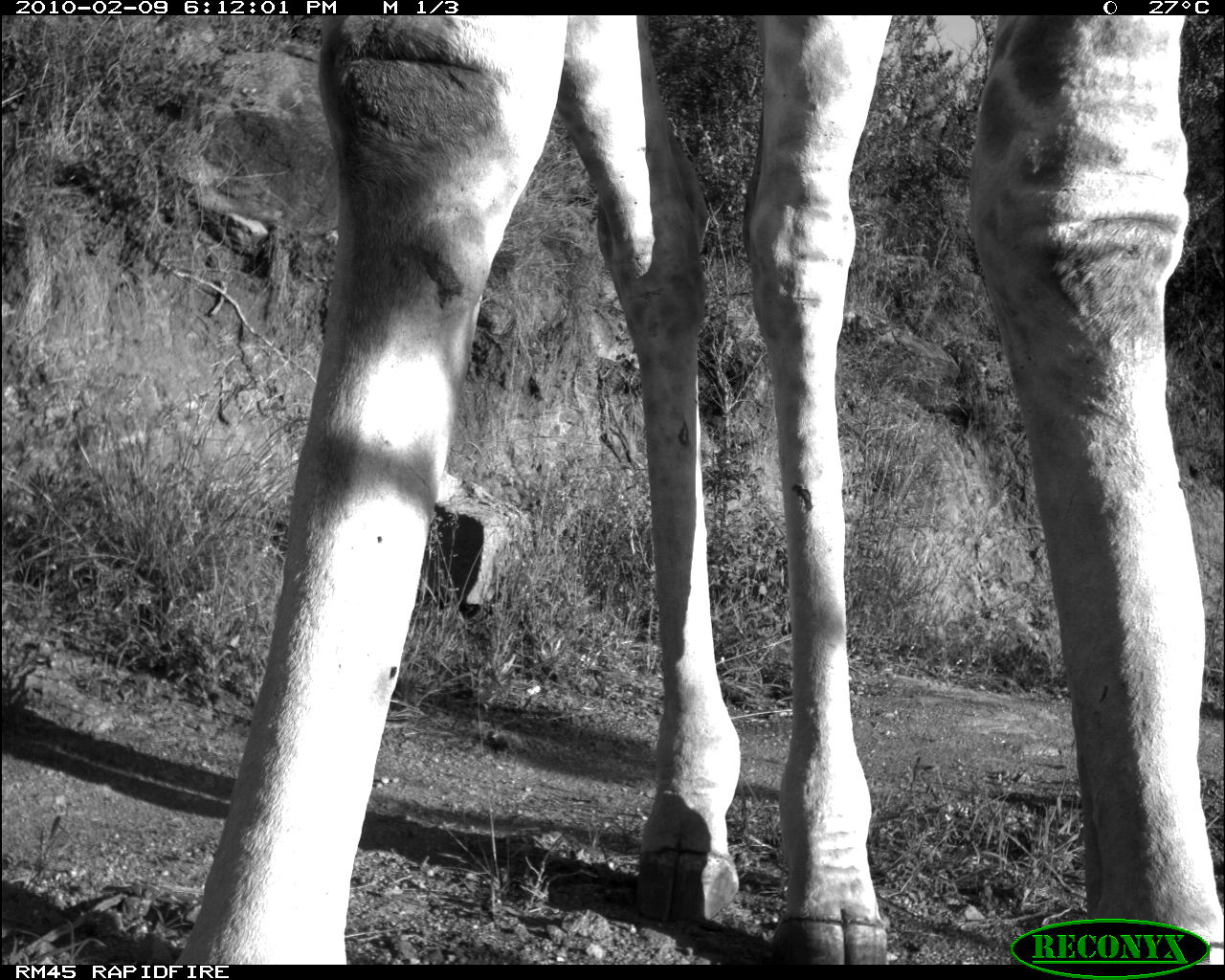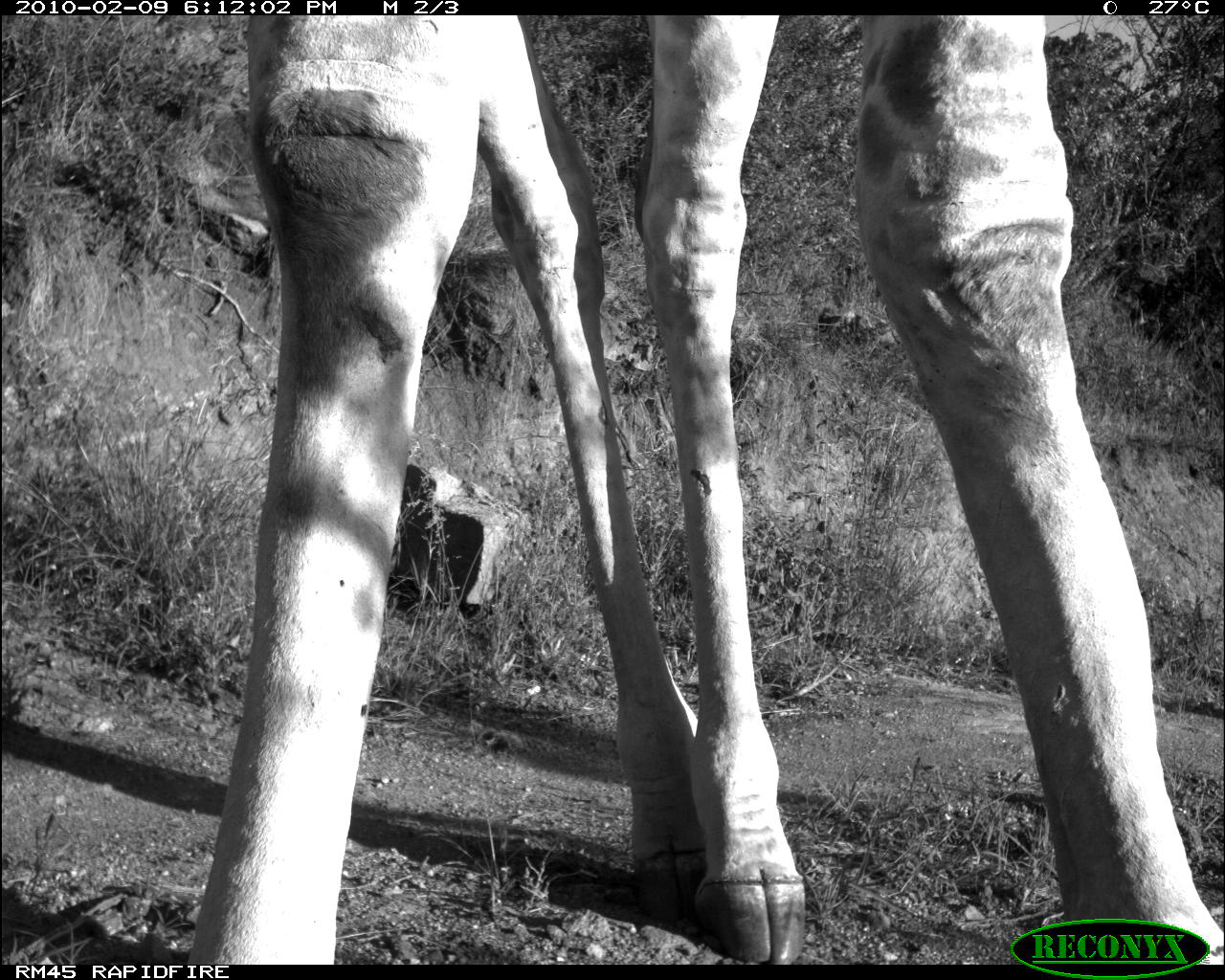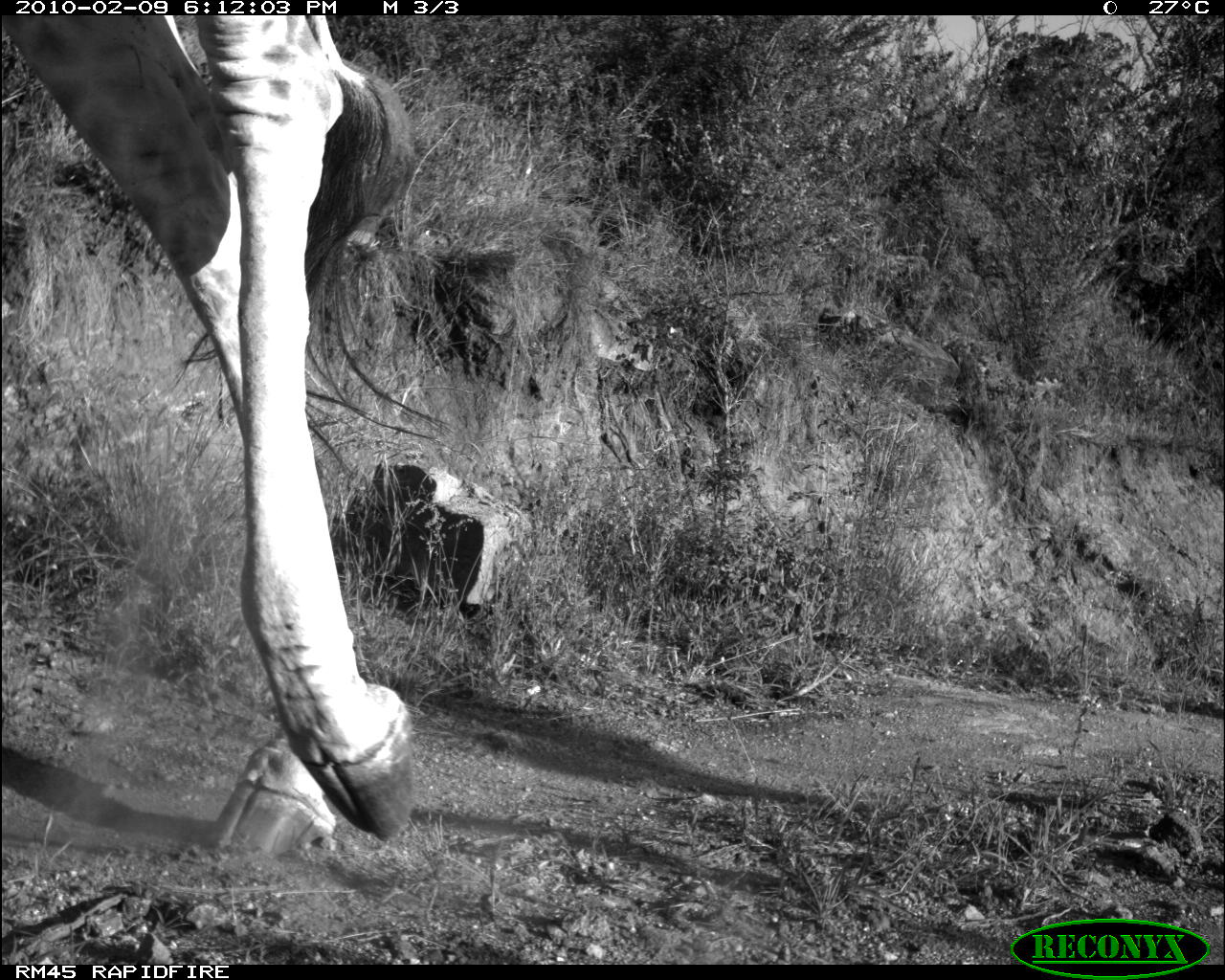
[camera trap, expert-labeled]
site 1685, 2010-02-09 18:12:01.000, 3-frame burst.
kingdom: Animalia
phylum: Chordata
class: Mammalia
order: Artiodactyla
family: Giraffidae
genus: Giraffa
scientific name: Giraffa camelopardalis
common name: giraffe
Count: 1.